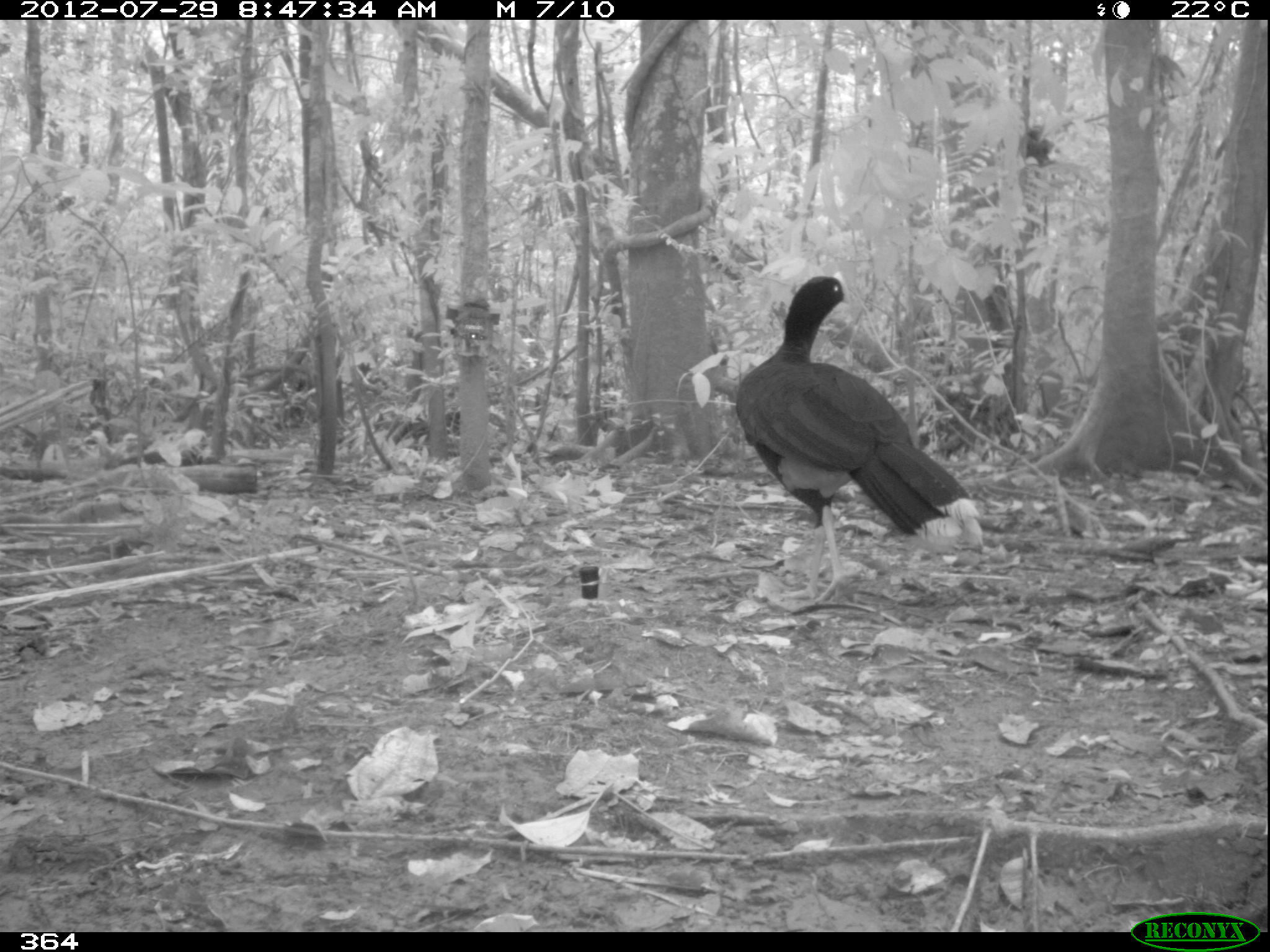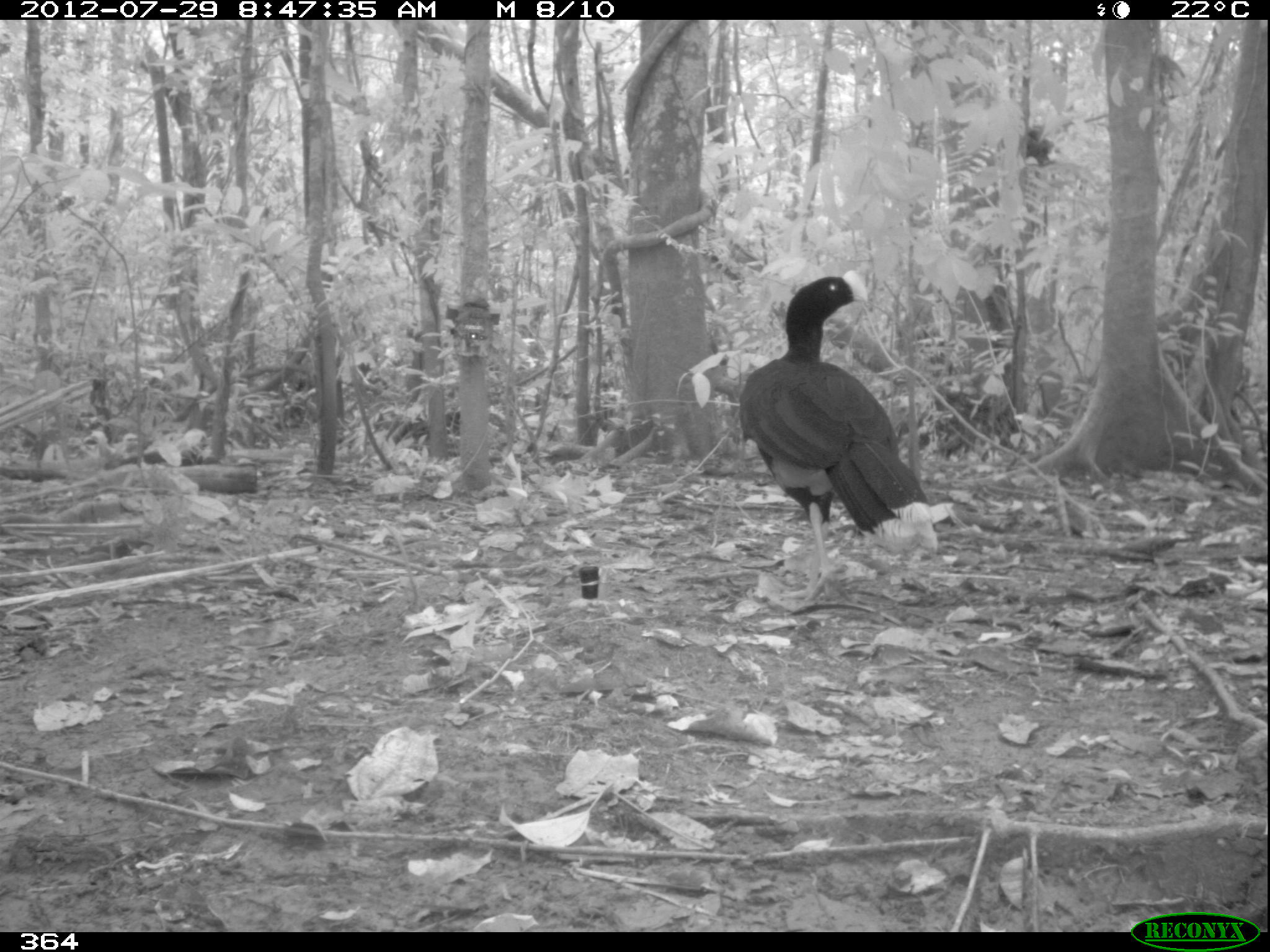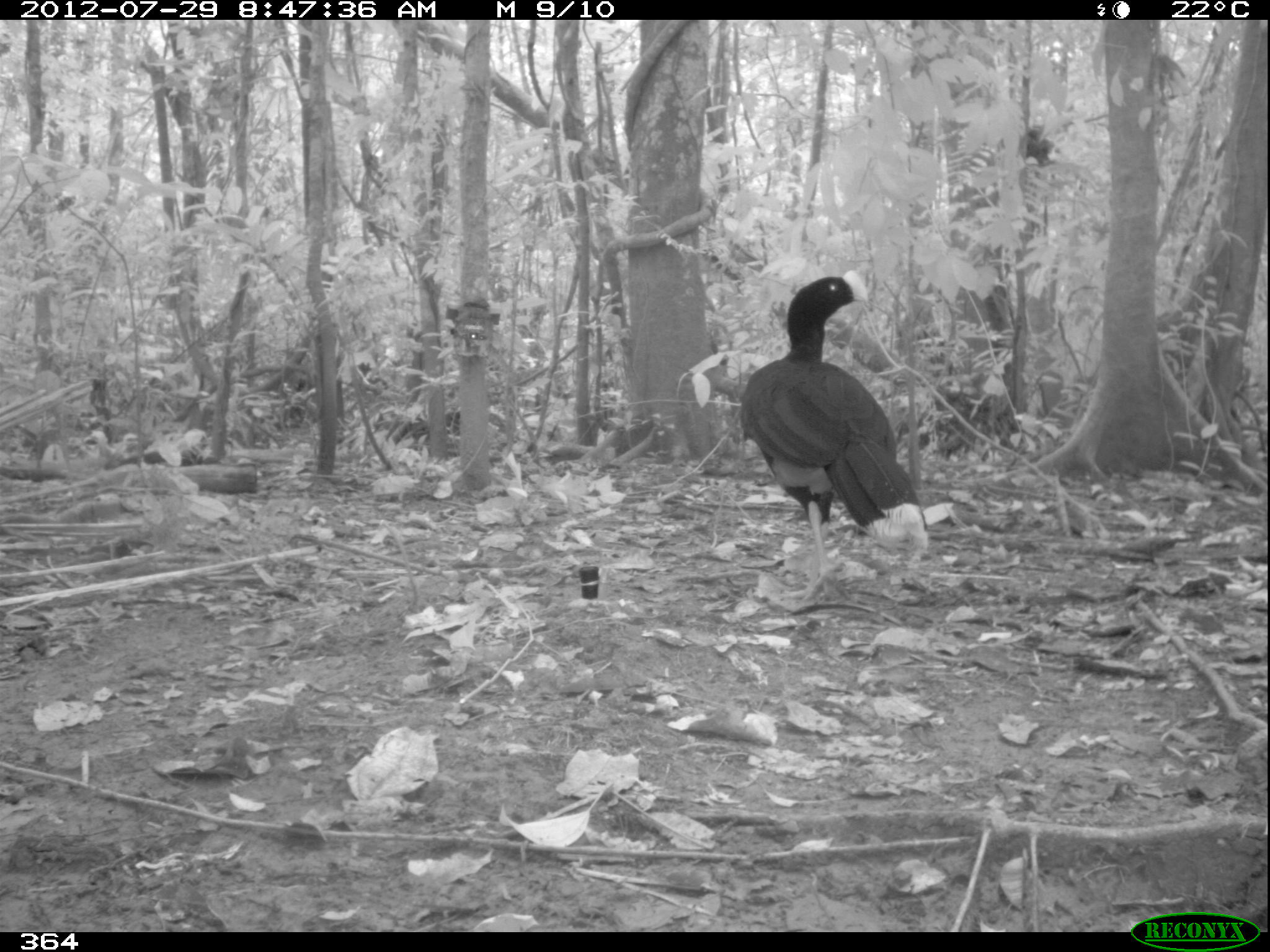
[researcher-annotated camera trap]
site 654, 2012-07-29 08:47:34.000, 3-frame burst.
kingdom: Animalia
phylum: Chordata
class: Aves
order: Galliformes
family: Cracidae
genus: Mitu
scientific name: Mitu tuberosum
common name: razor-billed curassow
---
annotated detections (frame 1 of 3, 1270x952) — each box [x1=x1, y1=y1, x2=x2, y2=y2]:
mitu tuberosum: [x1=735, y1=269, x2=980, y2=603]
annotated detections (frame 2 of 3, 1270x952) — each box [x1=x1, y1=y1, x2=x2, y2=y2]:
mitu tuberosum: [x1=738, y1=270, x2=937, y2=602]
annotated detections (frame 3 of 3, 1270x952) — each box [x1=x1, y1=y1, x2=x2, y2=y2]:
mitu tuberosum: [x1=738, y1=274, x2=927, y2=601]